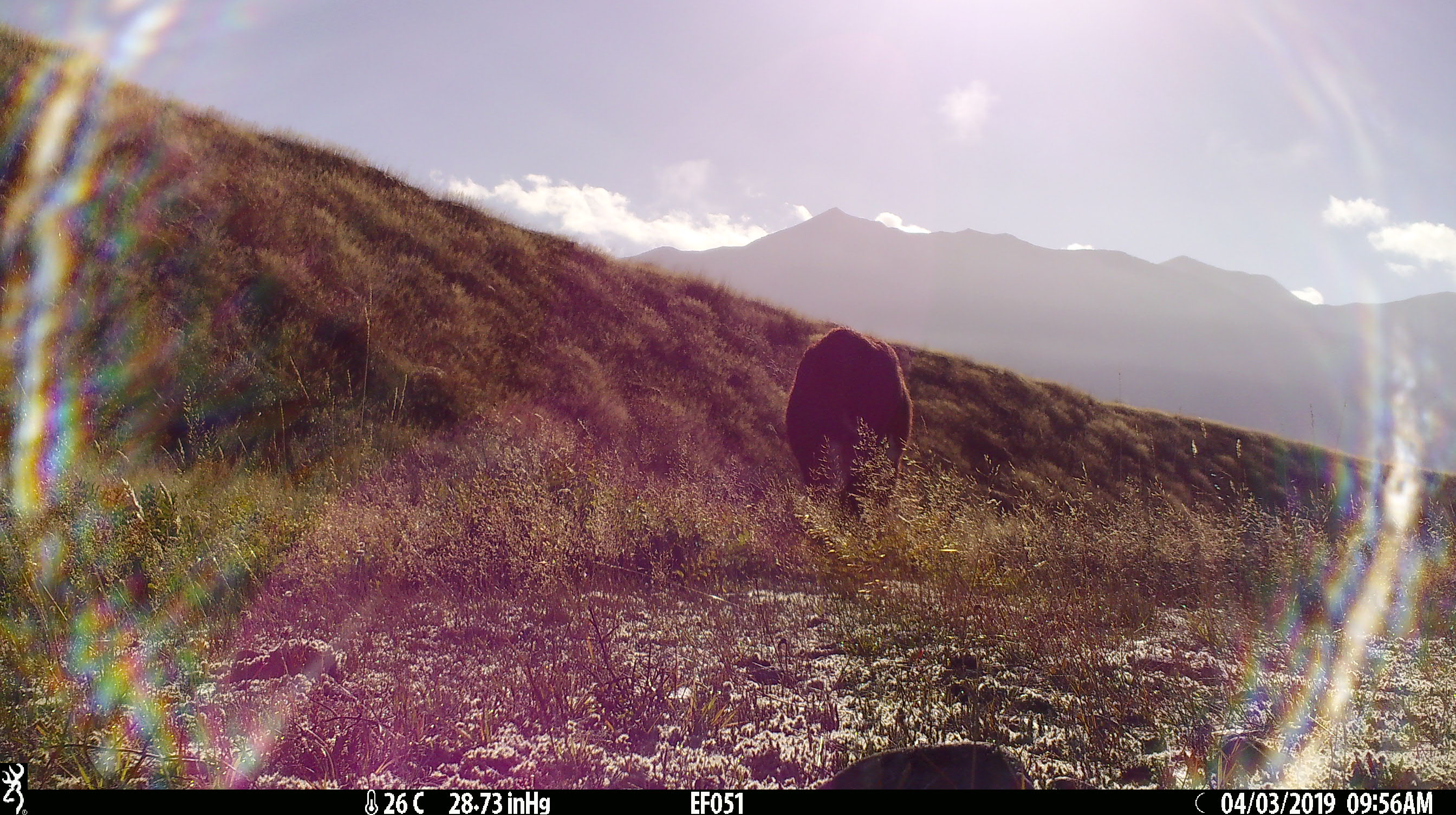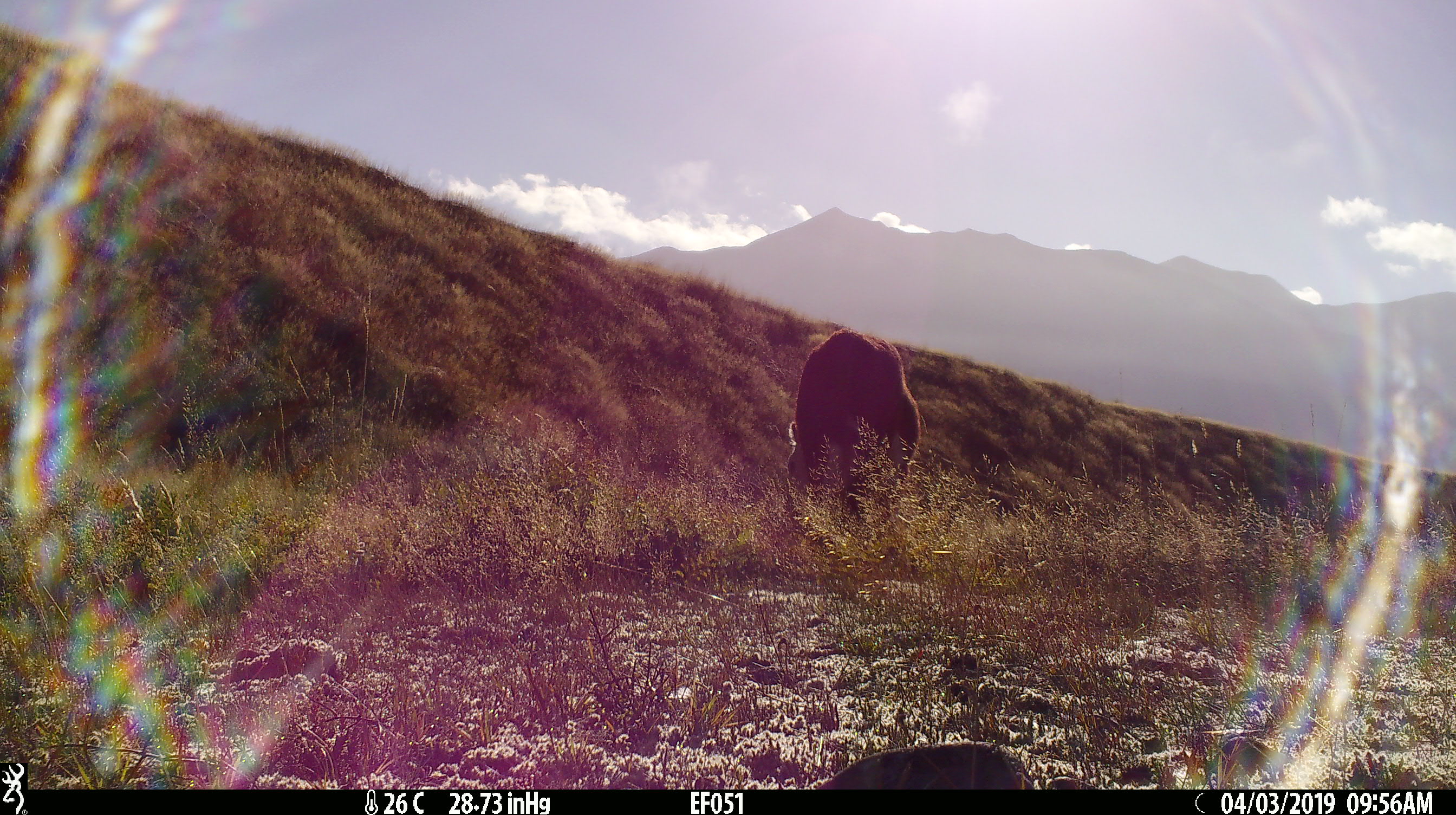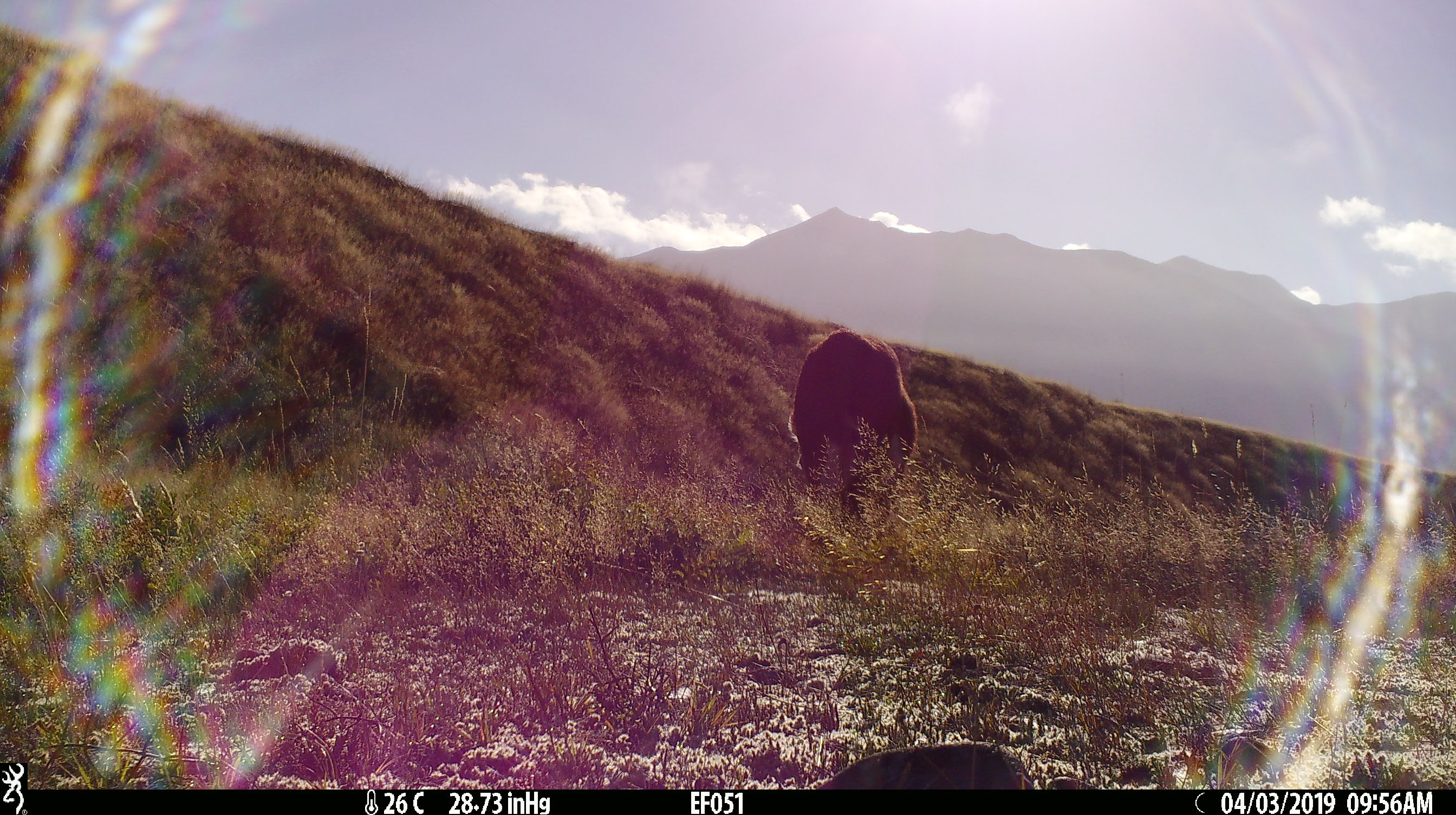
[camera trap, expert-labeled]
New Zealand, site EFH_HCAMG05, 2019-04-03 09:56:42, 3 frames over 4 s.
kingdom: Animalia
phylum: Chordata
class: Mammalia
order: Artiodactyla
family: Bovidae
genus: Bos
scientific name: Bos taurus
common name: domestic cow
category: cow